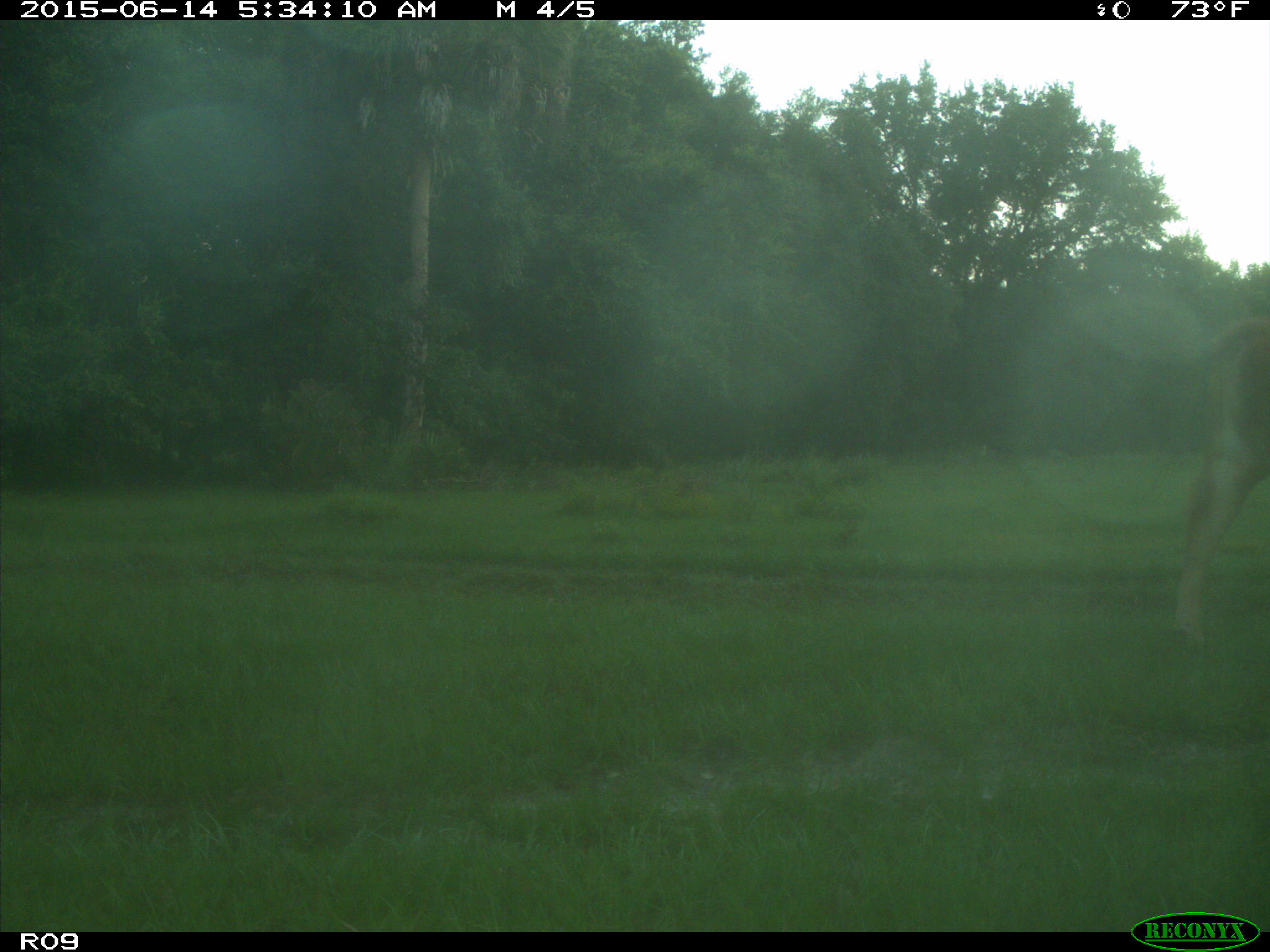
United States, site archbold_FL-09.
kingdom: Animalia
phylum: Chordata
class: Mammalia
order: Artiodactyla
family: Bovidae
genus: Bos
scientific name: Bos taurus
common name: domestic cow